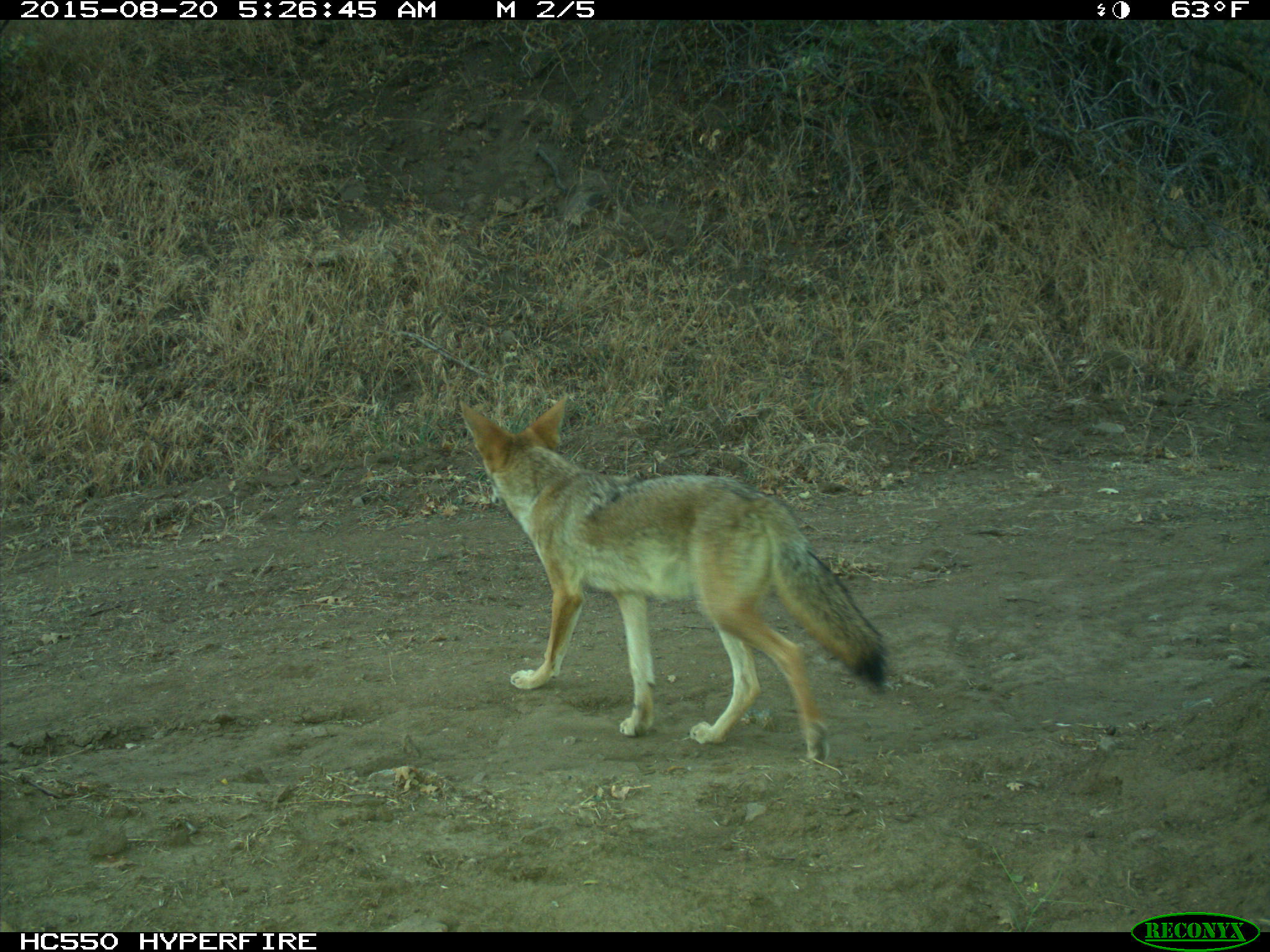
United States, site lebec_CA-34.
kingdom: Animalia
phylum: Chordata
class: Mammalia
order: Carnivora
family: Canidae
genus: Canis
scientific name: Canis latrans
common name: coyote